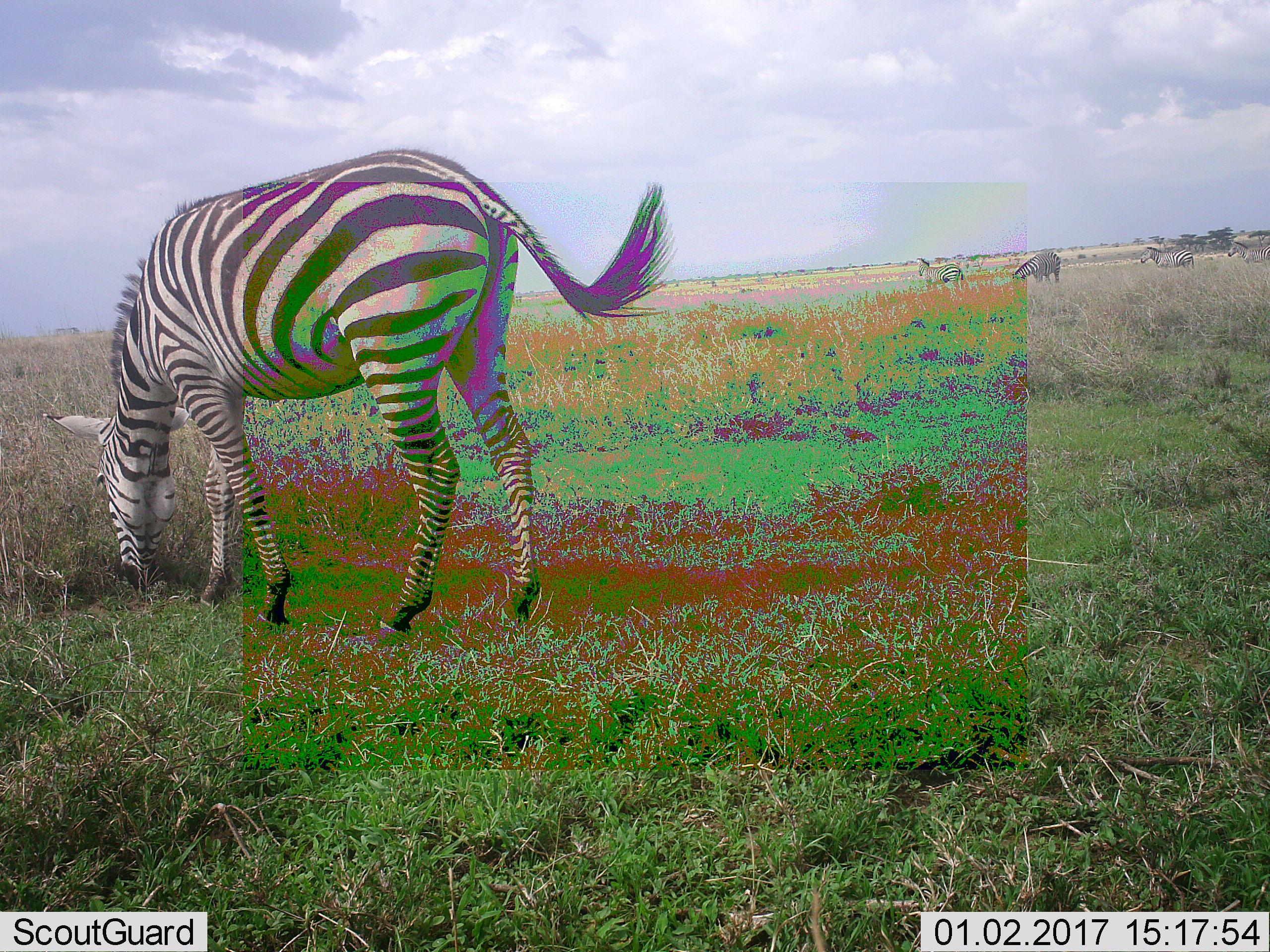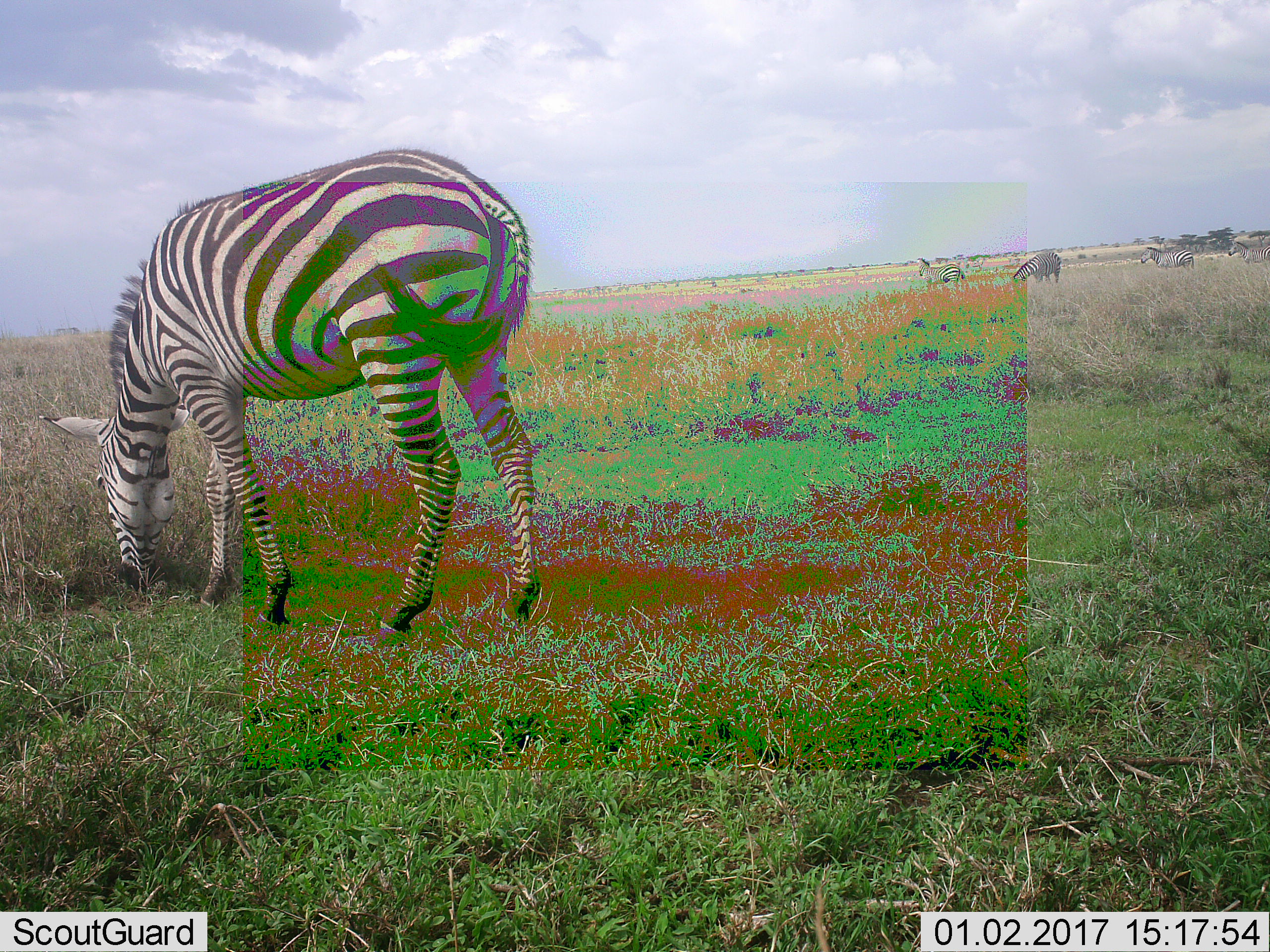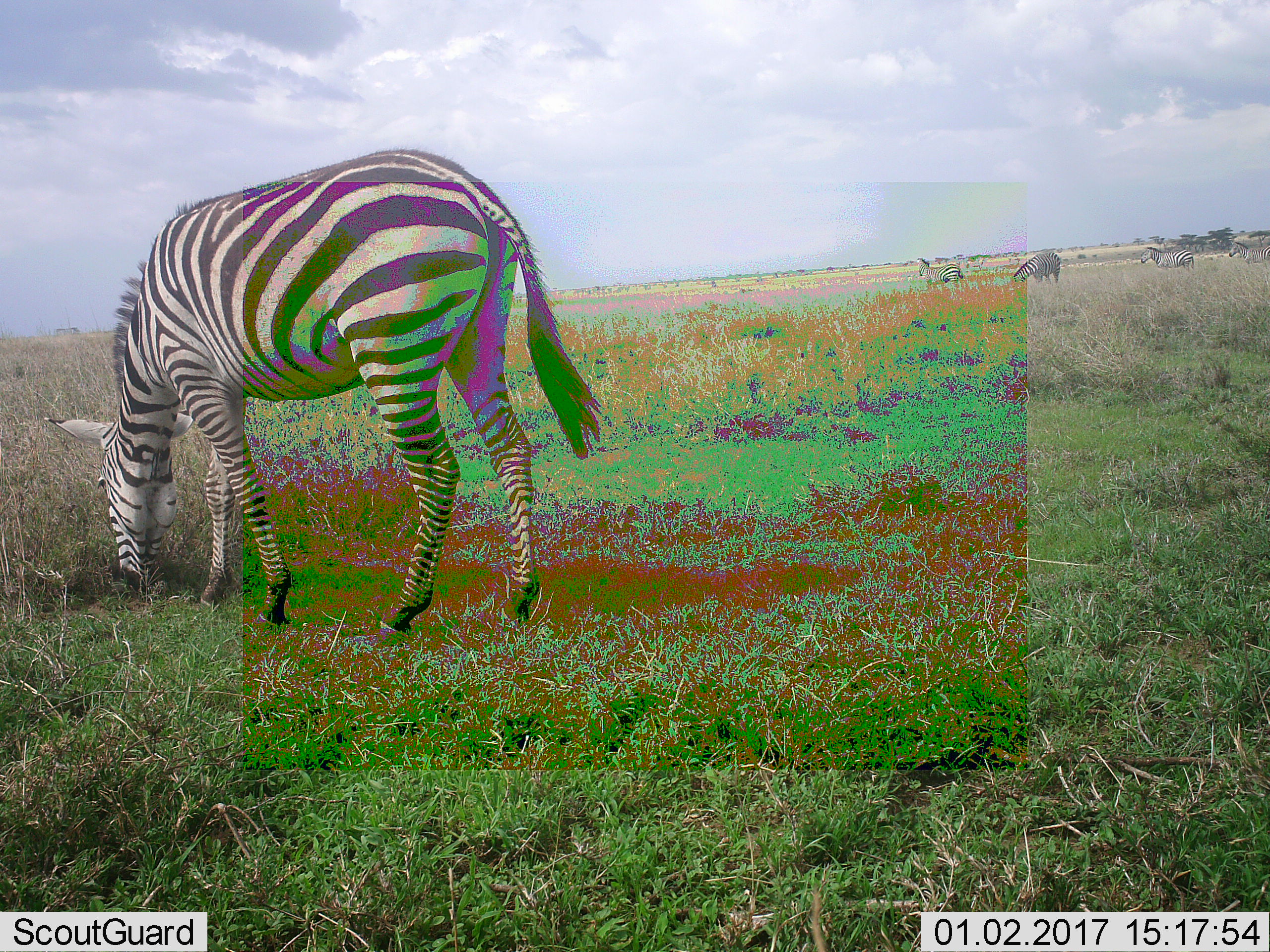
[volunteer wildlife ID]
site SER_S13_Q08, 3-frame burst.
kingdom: Animalia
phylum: Chordata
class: Mammalia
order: Perissodactyla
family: Equidae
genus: Equus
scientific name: Equus quagga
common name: plains zebra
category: zebraplains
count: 5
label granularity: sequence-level